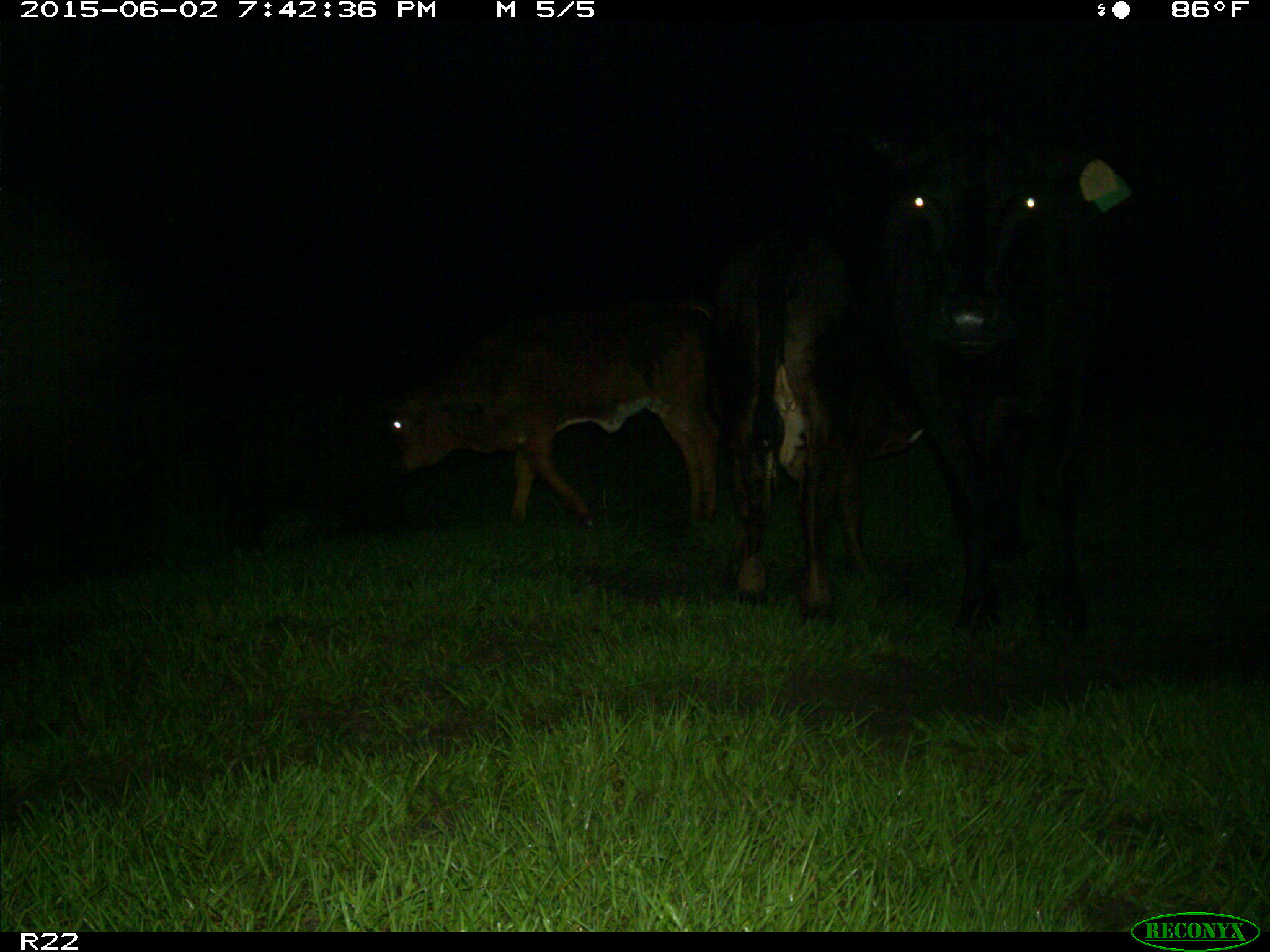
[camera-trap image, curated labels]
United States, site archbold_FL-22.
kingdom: Animalia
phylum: Chordata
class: Mammalia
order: Artiodactyla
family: Bovidae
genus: Bos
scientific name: Bos taurus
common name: domestic cow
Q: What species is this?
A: Bos taurus (domestic cow).